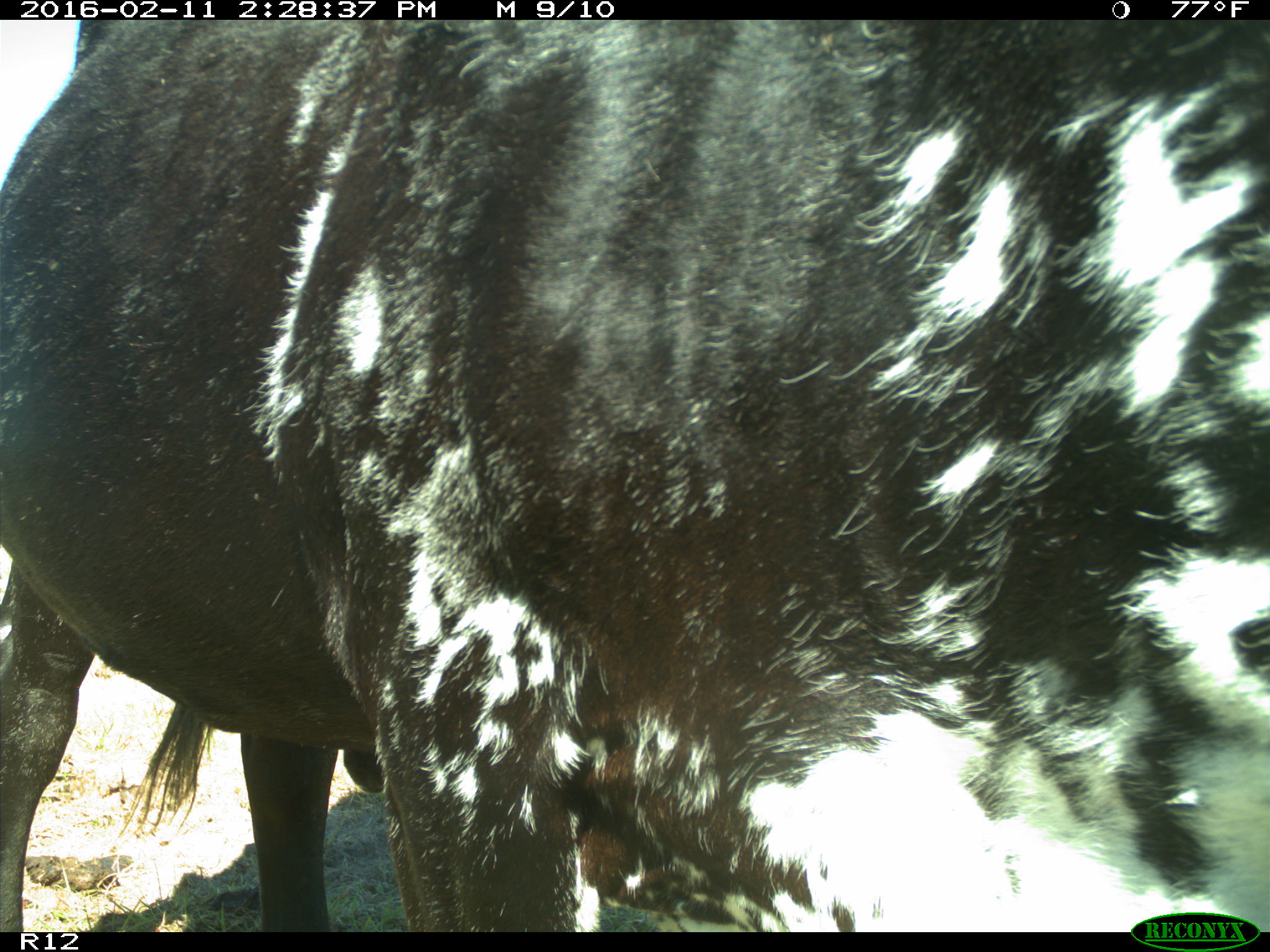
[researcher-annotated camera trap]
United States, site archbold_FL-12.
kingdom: Animalia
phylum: Chordata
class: Mammalia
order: Artiodactyla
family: Bovidae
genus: Bos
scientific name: Bos taurus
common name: domestic cow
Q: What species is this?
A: Bos taurus (domestic cow).